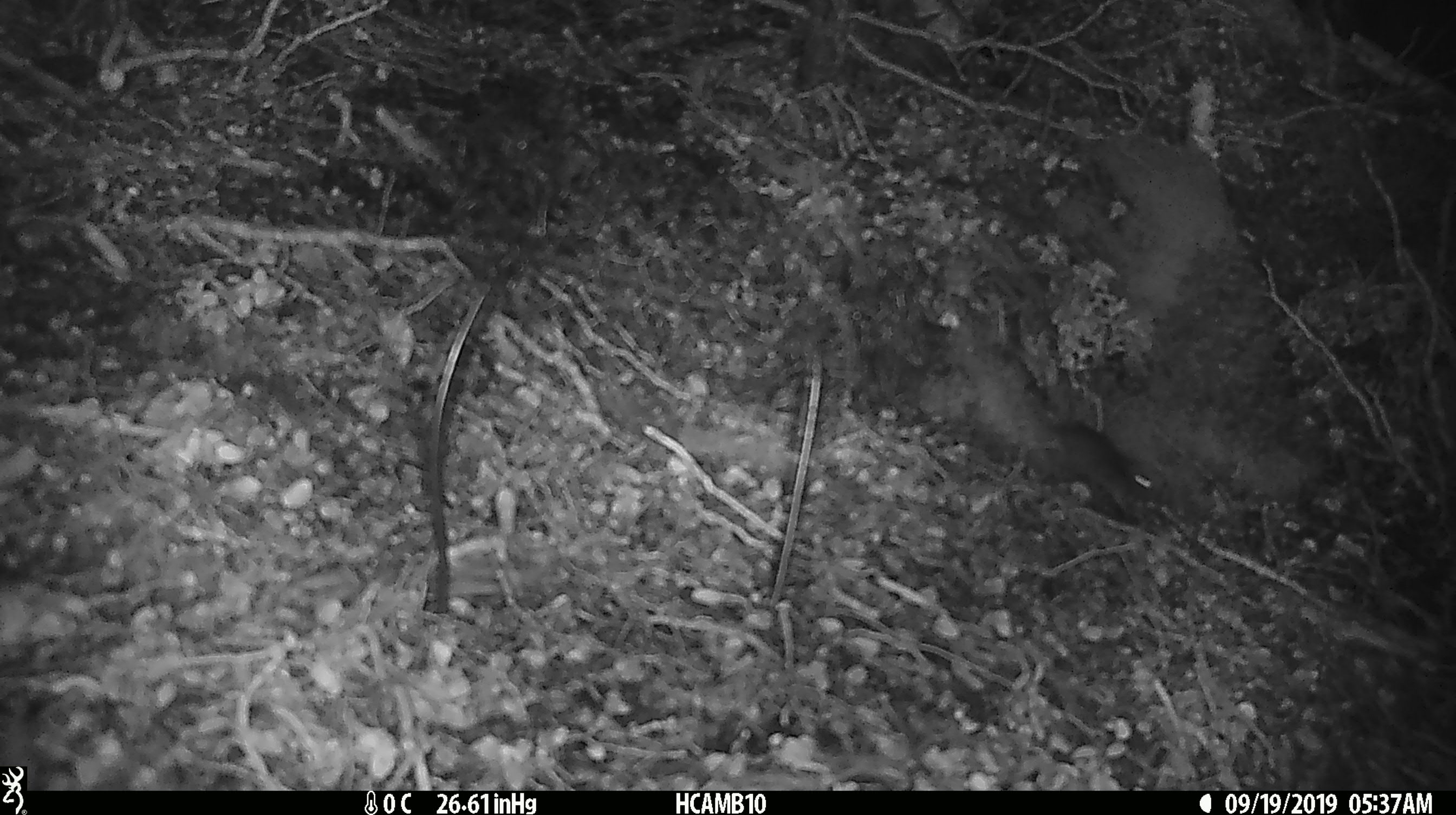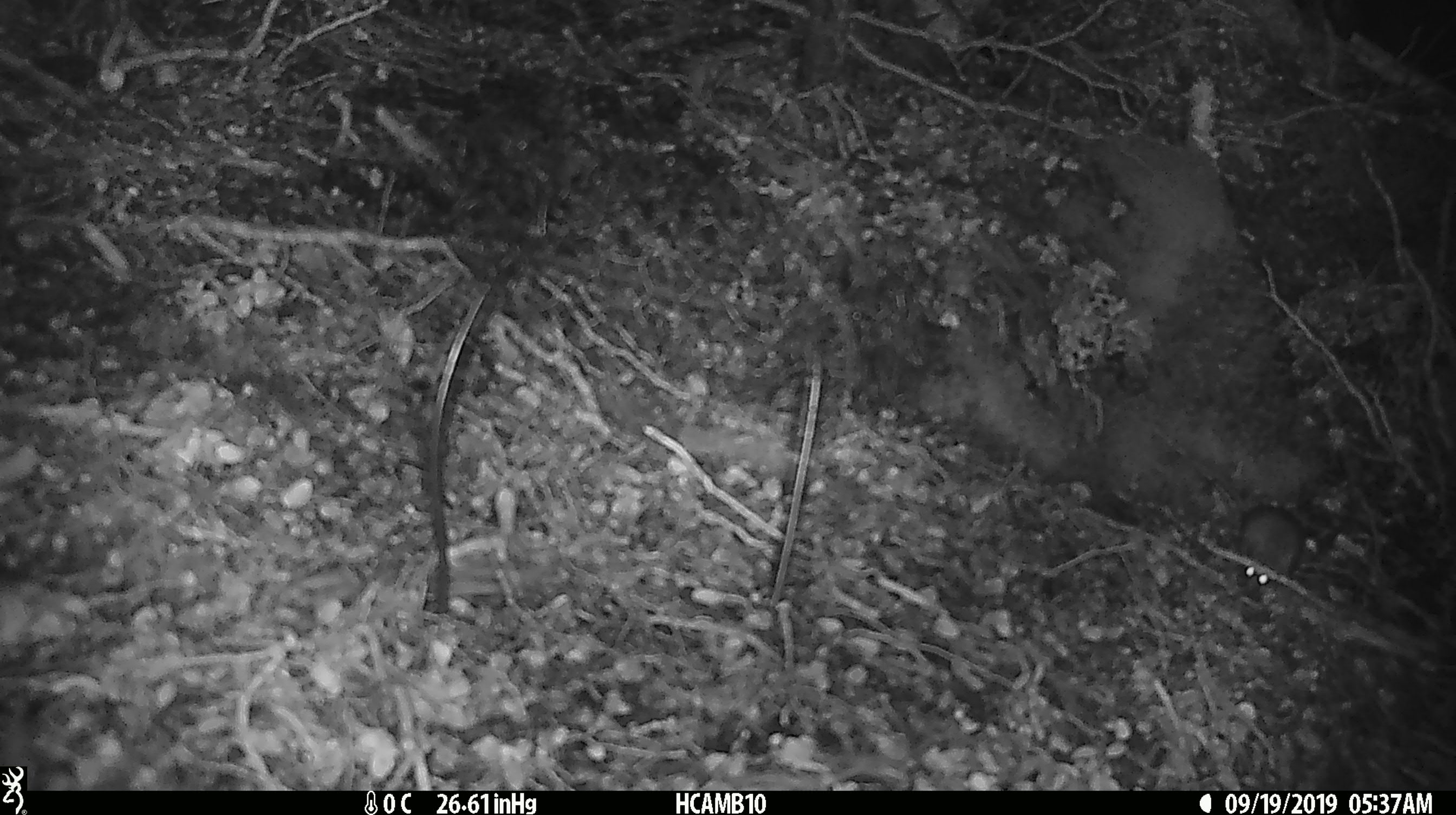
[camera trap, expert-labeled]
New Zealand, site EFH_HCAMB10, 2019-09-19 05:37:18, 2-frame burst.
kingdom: Animalia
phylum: Chordata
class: Mammalia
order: Rodentia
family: Muridae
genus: Mus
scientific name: Mus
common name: mouse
Mouse (Mus).